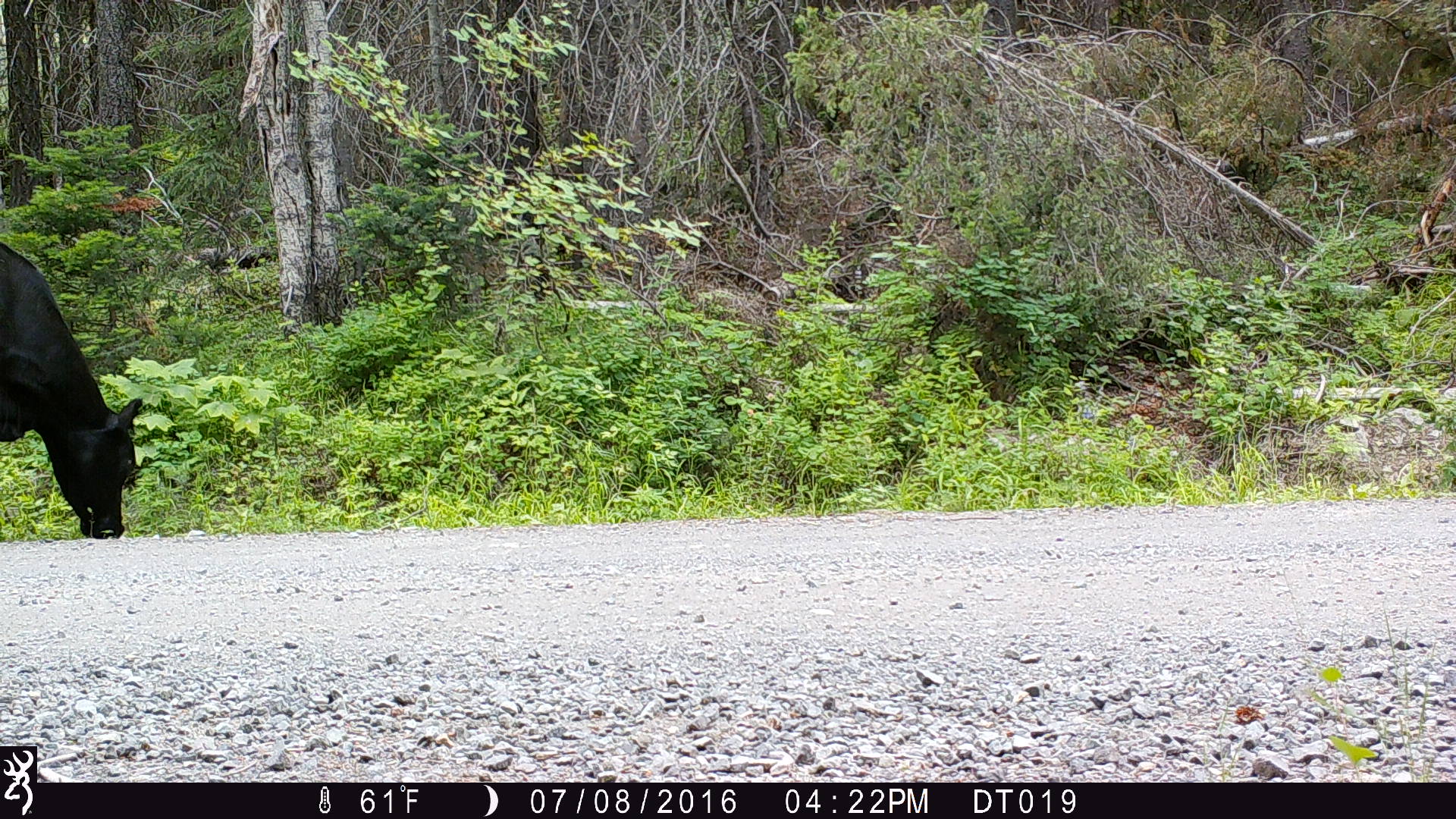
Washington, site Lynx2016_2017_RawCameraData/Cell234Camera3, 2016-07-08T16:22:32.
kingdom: Animalia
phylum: Chordata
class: Mammalia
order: Artiodactyla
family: Bovidae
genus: Bos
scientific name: Bos taurus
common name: domestic cattle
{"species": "domestic cattle (Bos taurus)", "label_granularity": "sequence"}